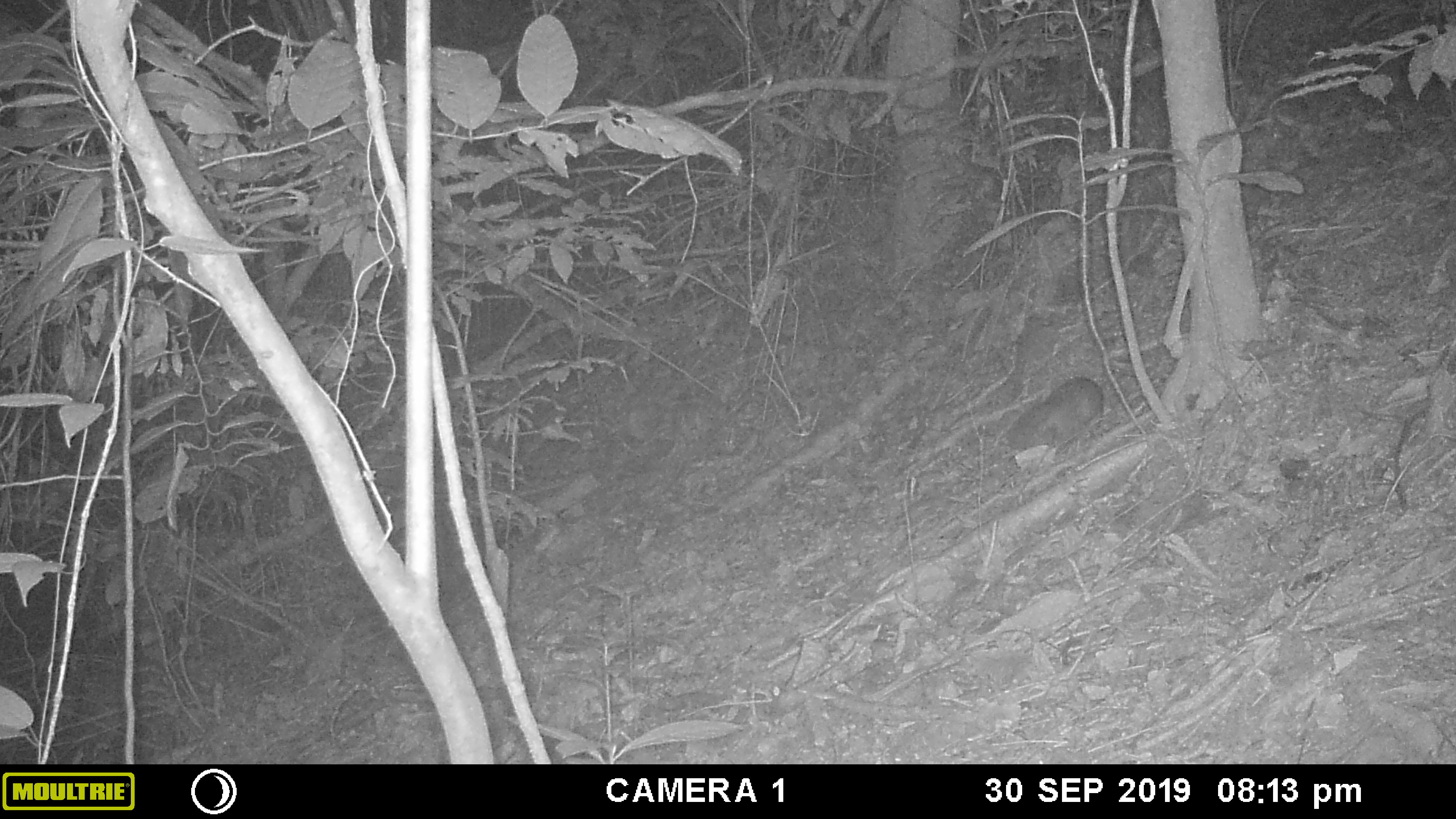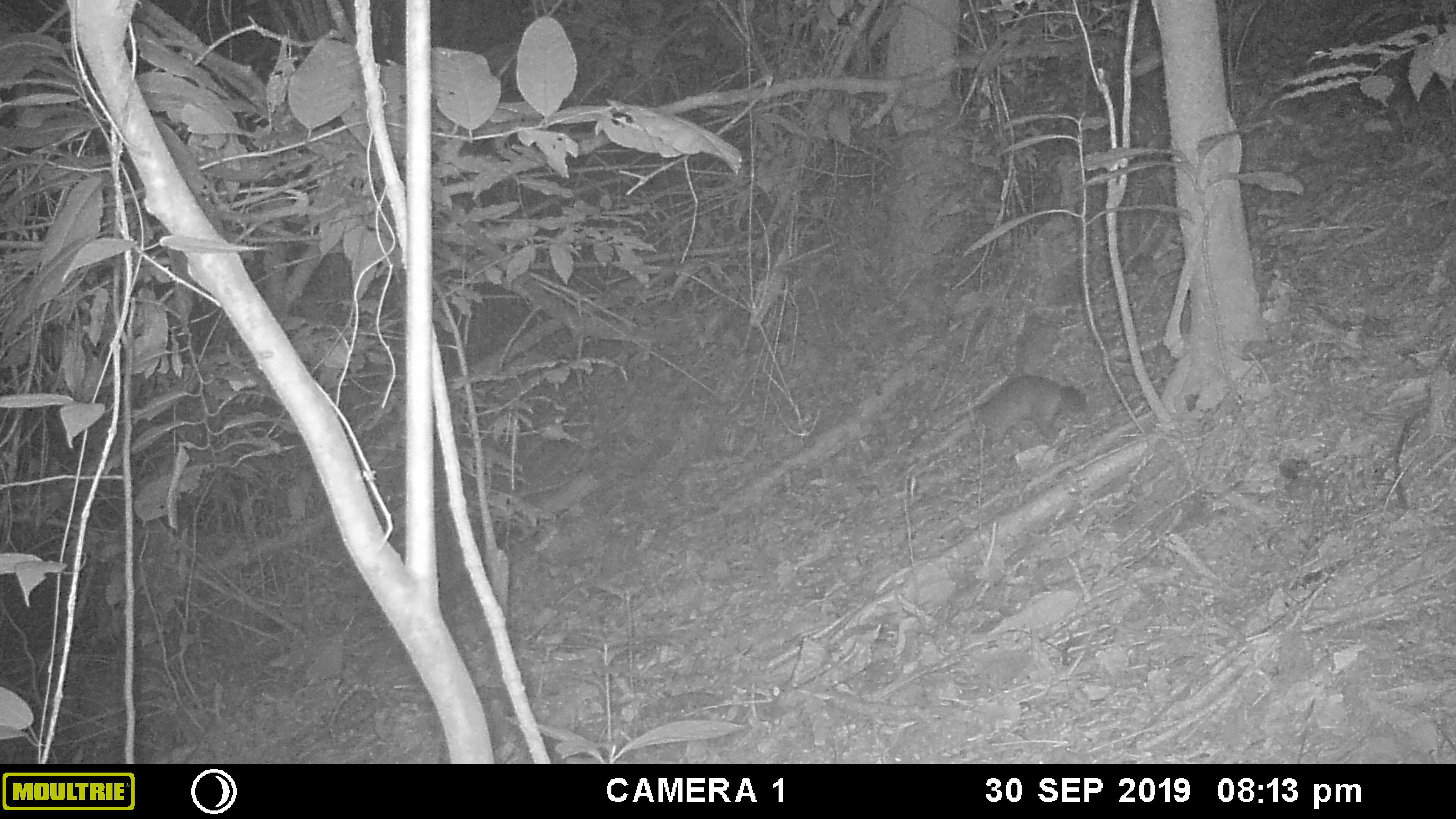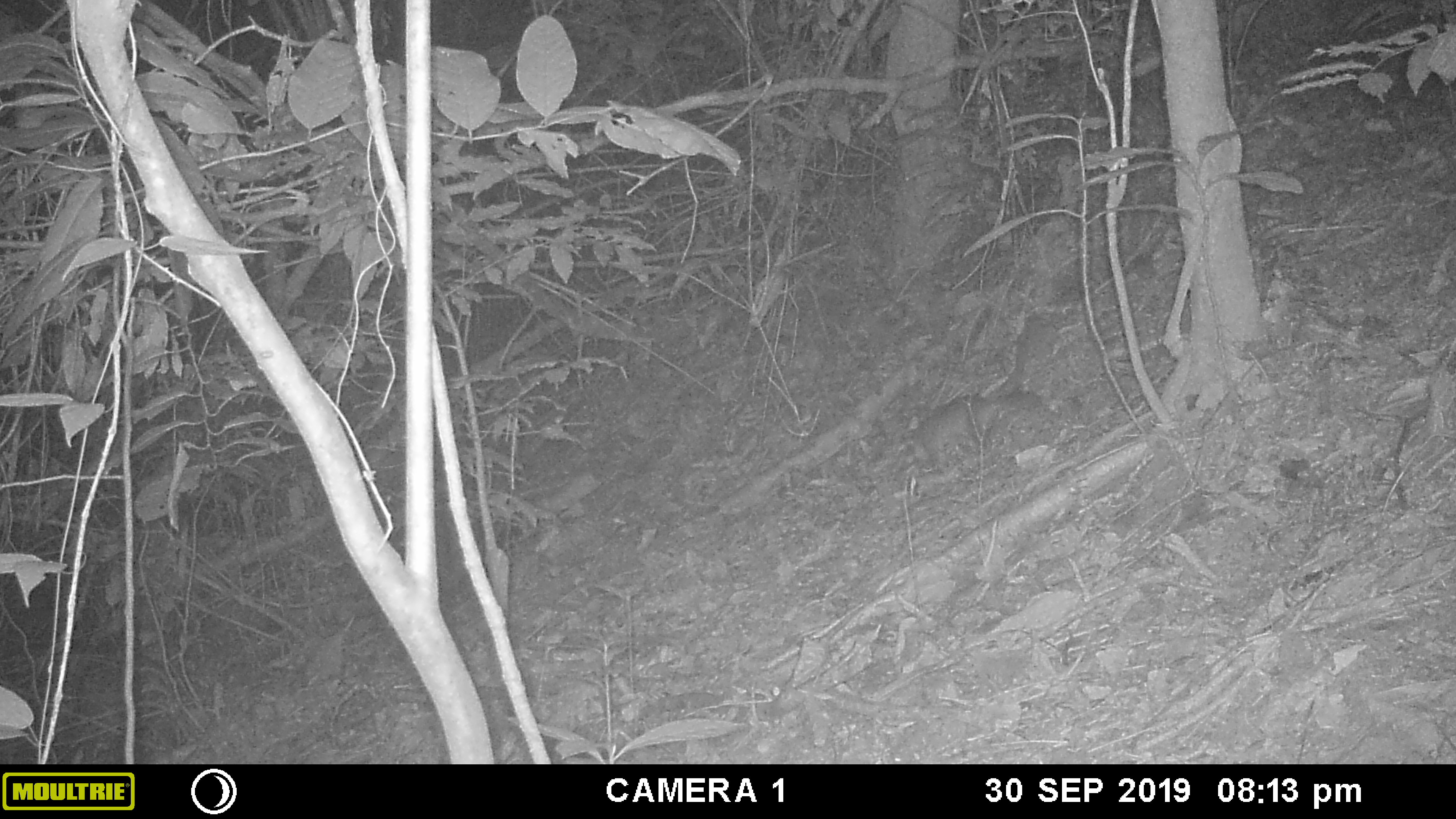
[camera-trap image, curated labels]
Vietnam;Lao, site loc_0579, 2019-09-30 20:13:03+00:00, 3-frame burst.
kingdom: Animalia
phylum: Chordata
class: Mammalia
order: Carnivora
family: Mustelidae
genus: Melogale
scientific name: Melogale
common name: ferret badger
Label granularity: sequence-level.